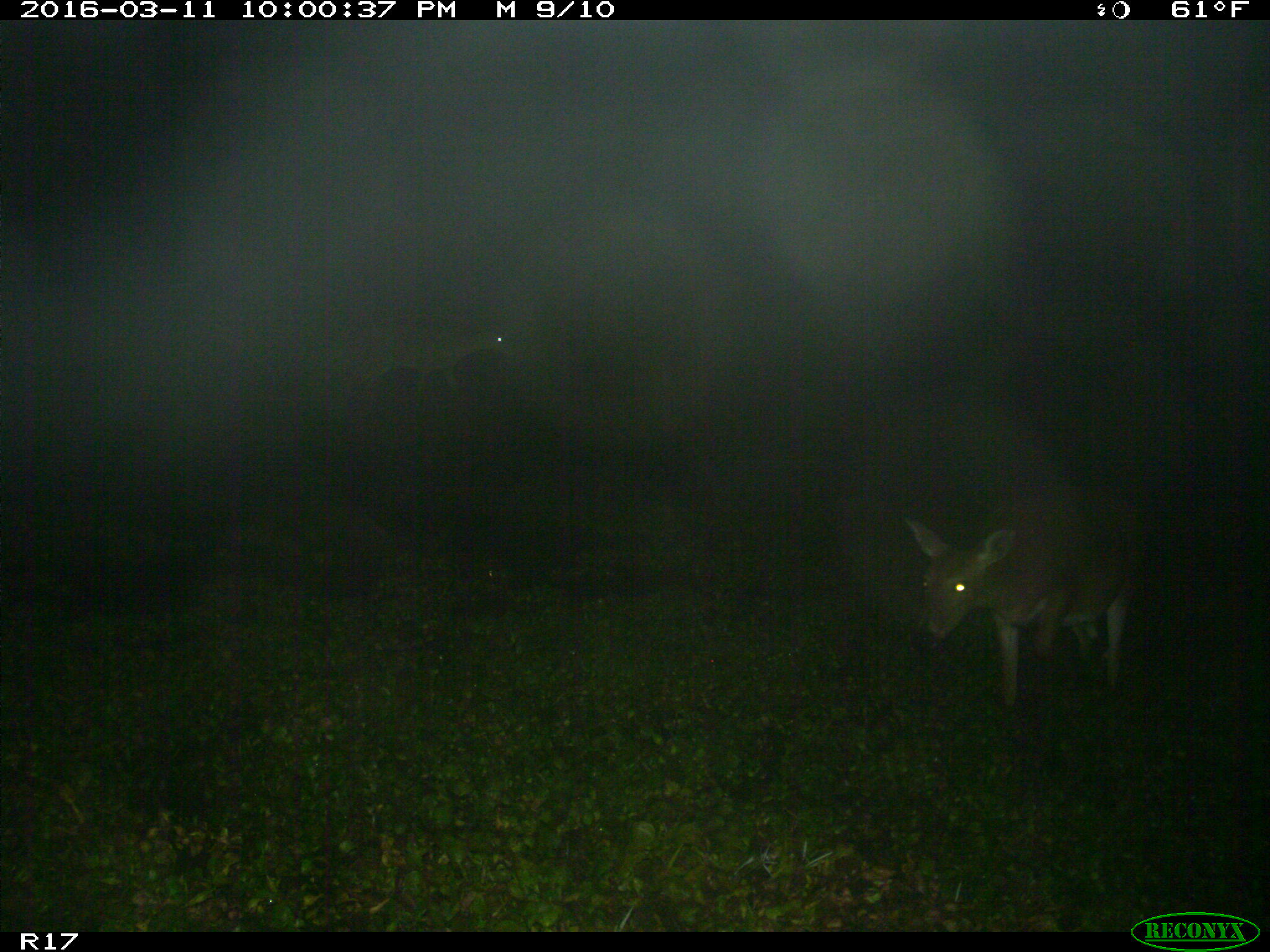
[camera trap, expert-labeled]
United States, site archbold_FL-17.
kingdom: Animalia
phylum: Chordata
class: Mammalia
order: Artiodactyla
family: Cervidae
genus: Odocoileus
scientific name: Odocoileus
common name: deer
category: unidentified deer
Unidentified deer (deer) (Odocoileus).